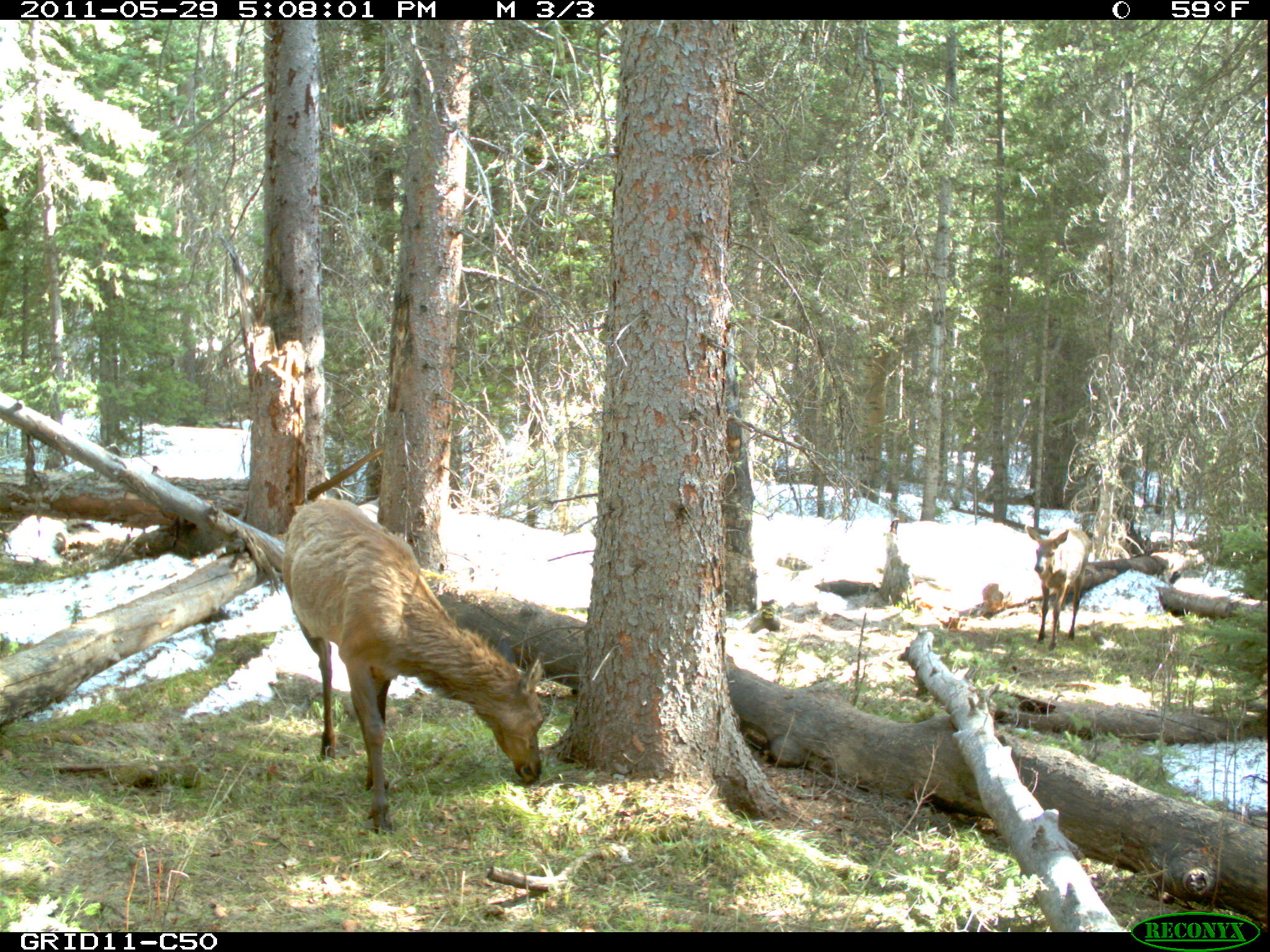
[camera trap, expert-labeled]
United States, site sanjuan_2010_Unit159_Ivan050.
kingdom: Animalia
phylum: Chordata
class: Mammalia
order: Artiodactyla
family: Cervidae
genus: Cervus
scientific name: Cervus elaphus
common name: red deer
Cervus elaphus (red deer).